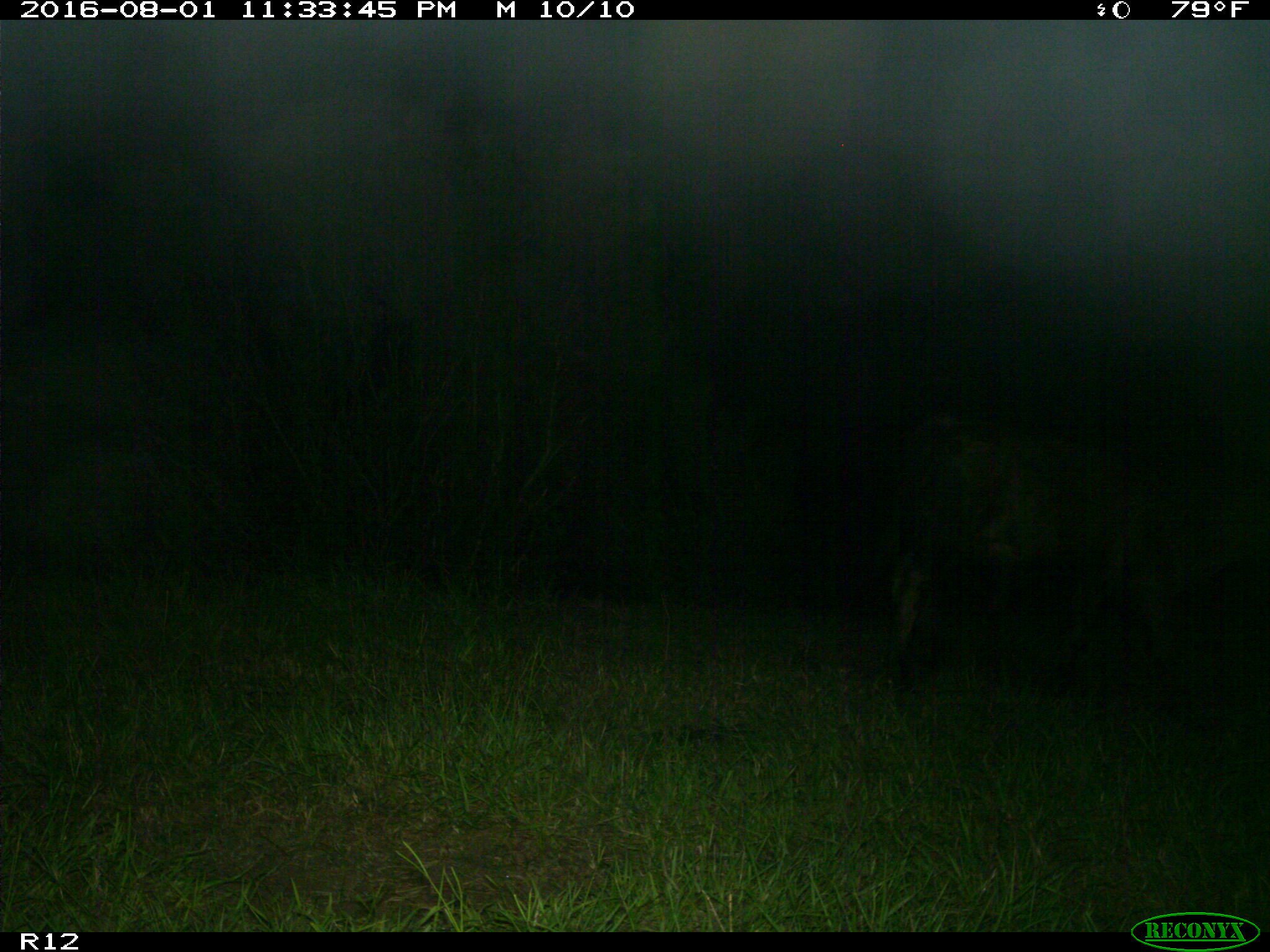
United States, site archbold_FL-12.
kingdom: Animalia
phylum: Chordata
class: Mammalia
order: Artiodactyla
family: Bovidae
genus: Bos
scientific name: Bos taurus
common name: domestic cow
Bos taurus (domestic cow).